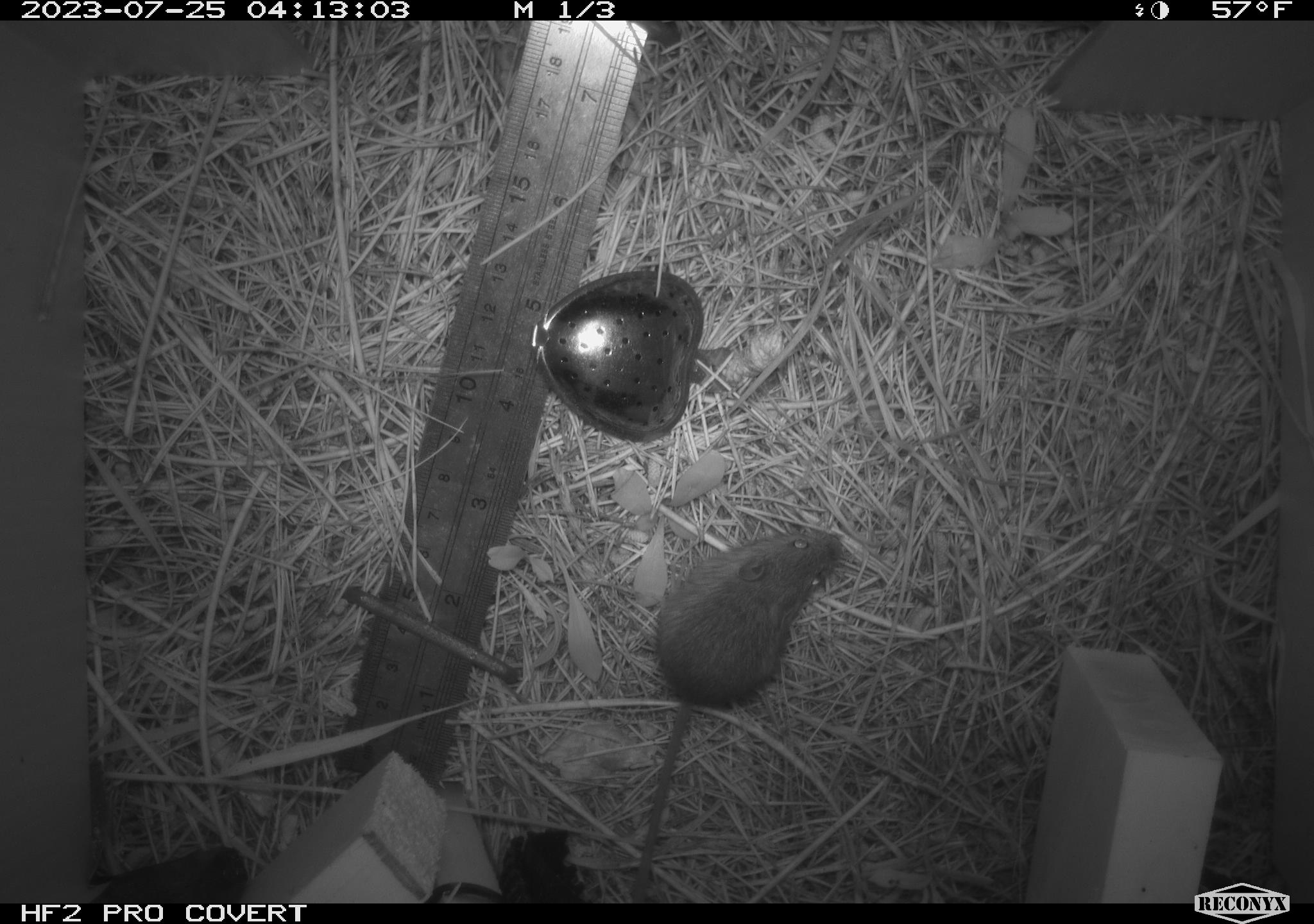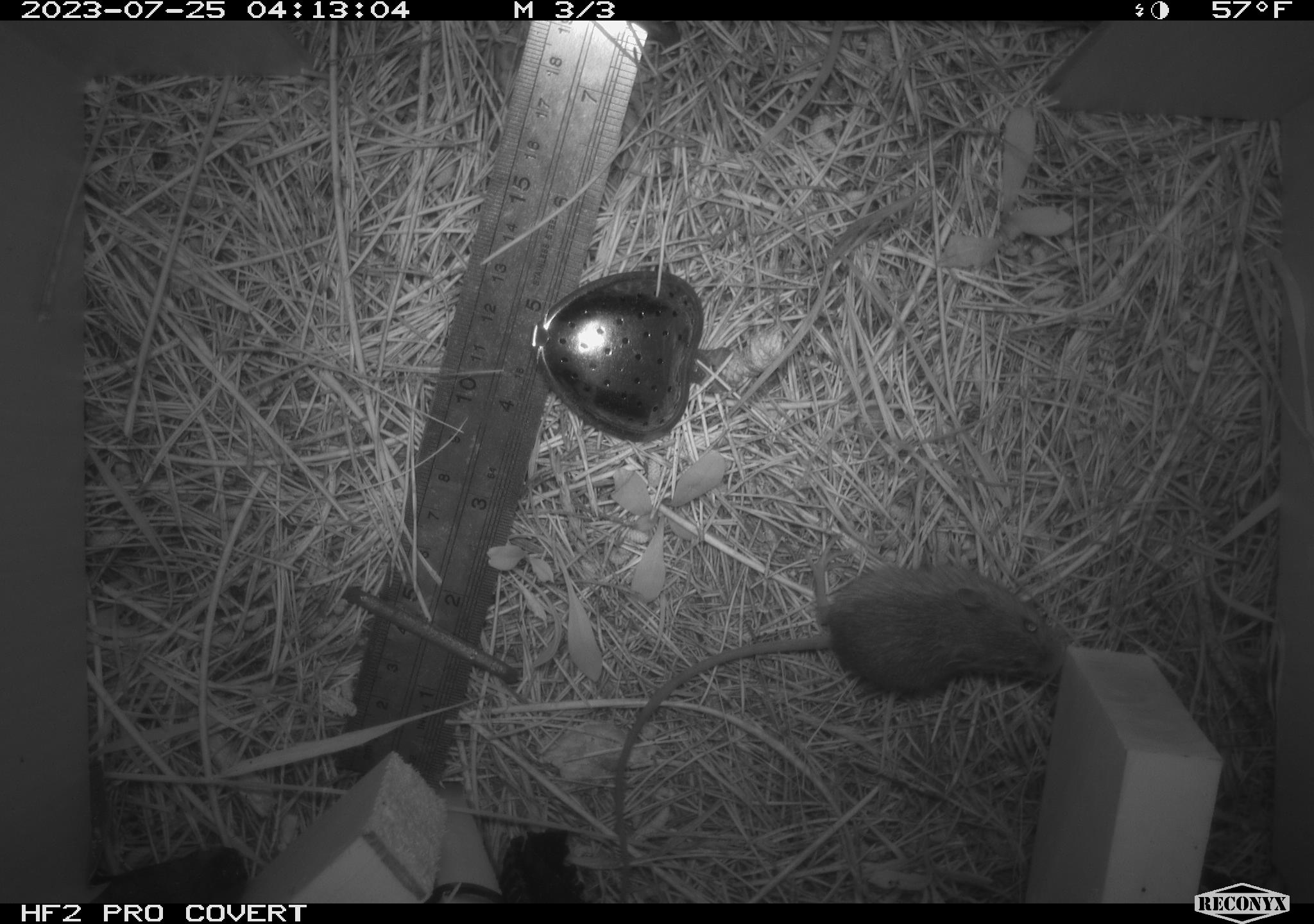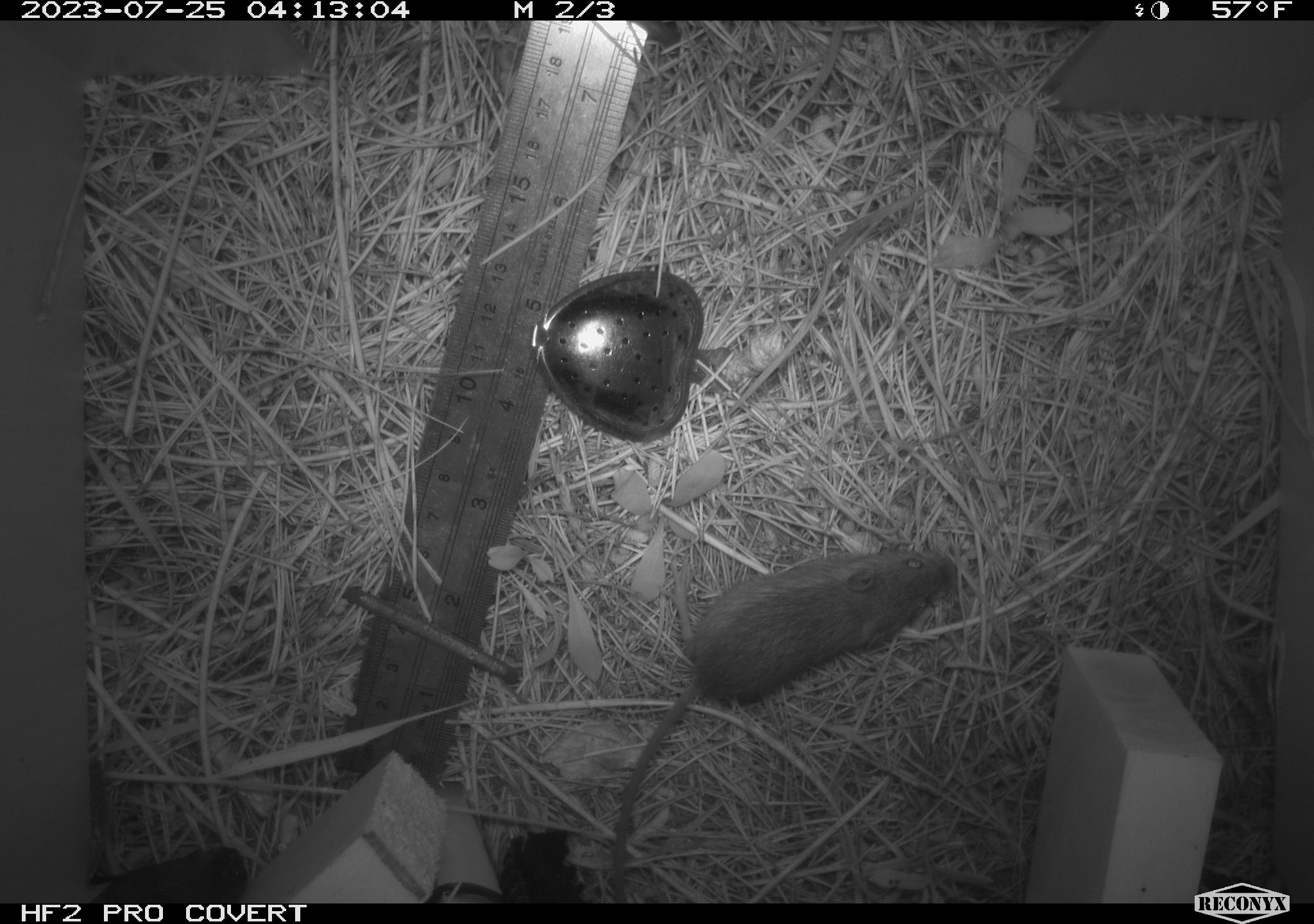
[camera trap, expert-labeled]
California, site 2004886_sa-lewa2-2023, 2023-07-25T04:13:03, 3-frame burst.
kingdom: Animalia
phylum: Chordata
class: Mammalia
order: Rodentia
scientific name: Rodentia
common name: rodent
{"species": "rodent (Rodentia)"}